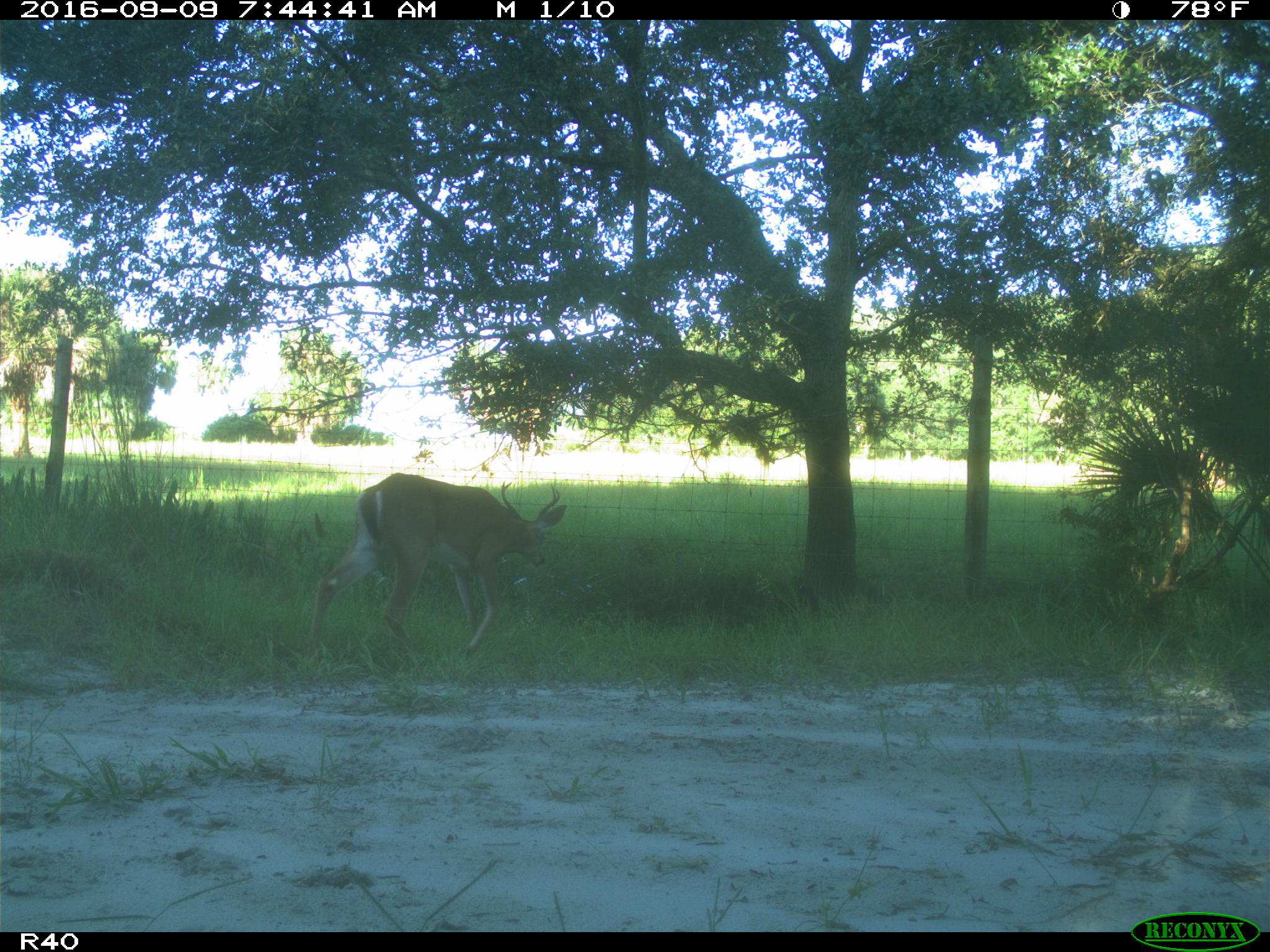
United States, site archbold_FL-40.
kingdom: Animalia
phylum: Chordata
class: Mammalia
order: Artiodactyla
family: Cervidae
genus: Odocoileus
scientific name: Odocoileus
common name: deer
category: unidentified deer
Unidentified deer (deer) (Odocoileus).